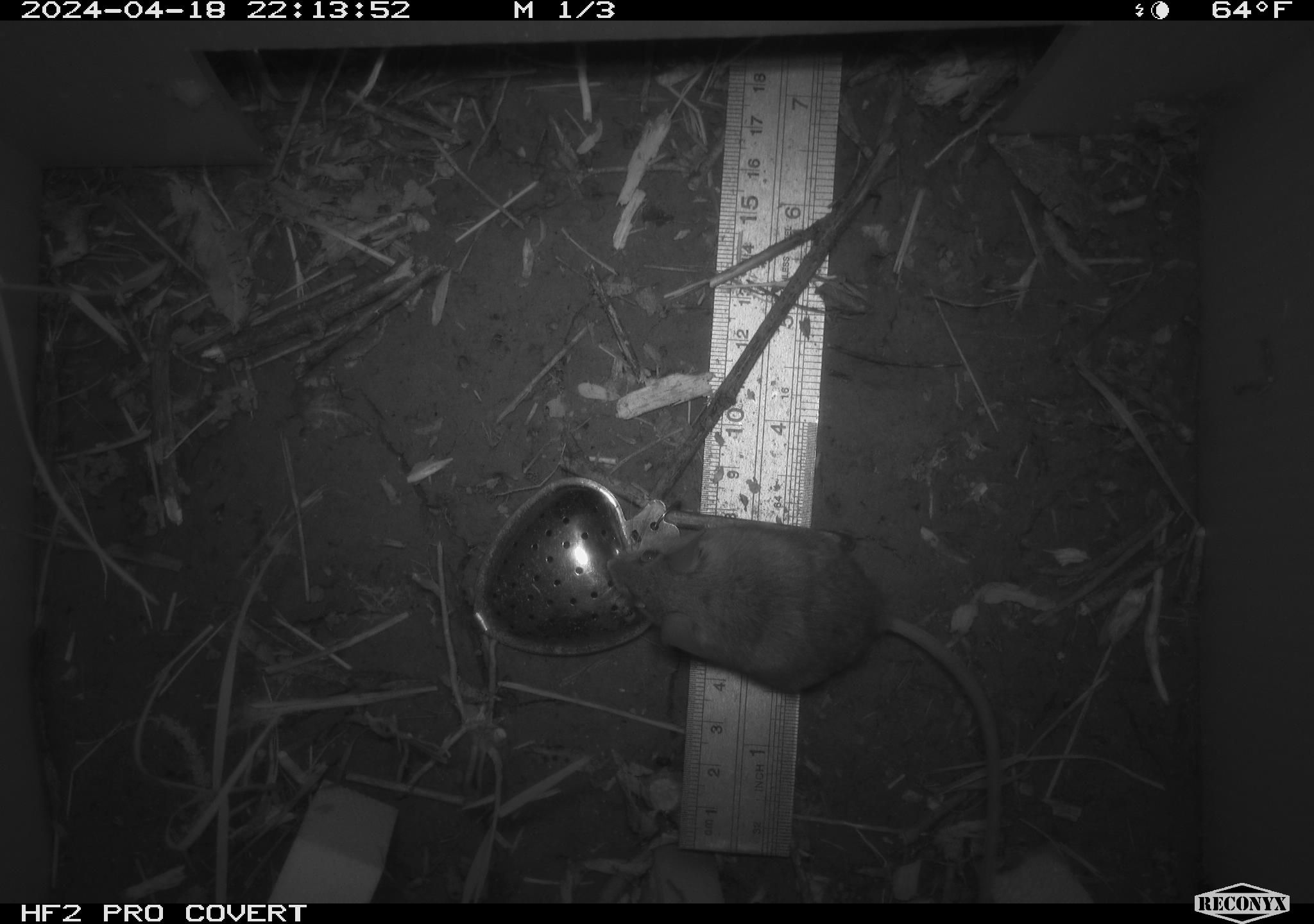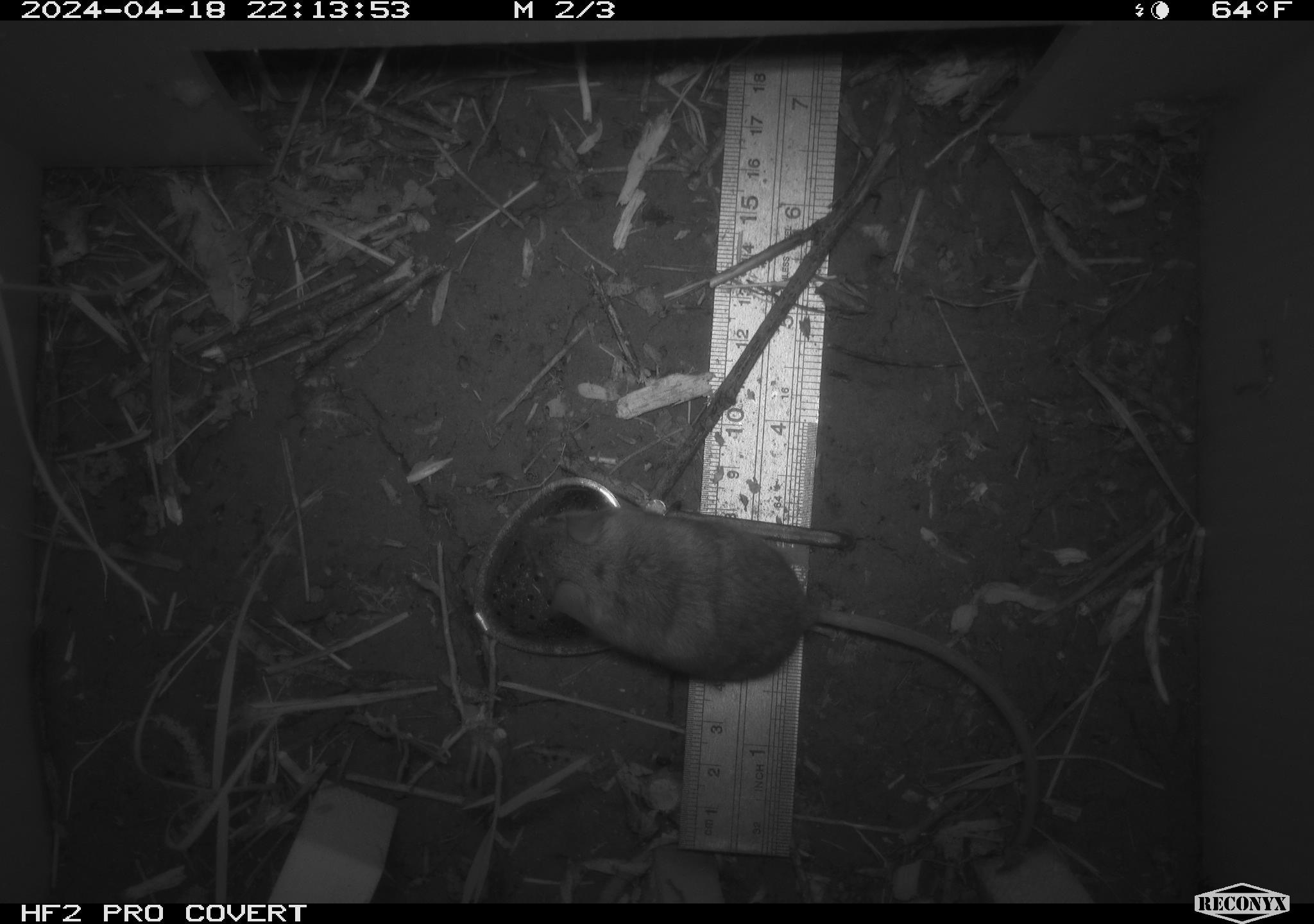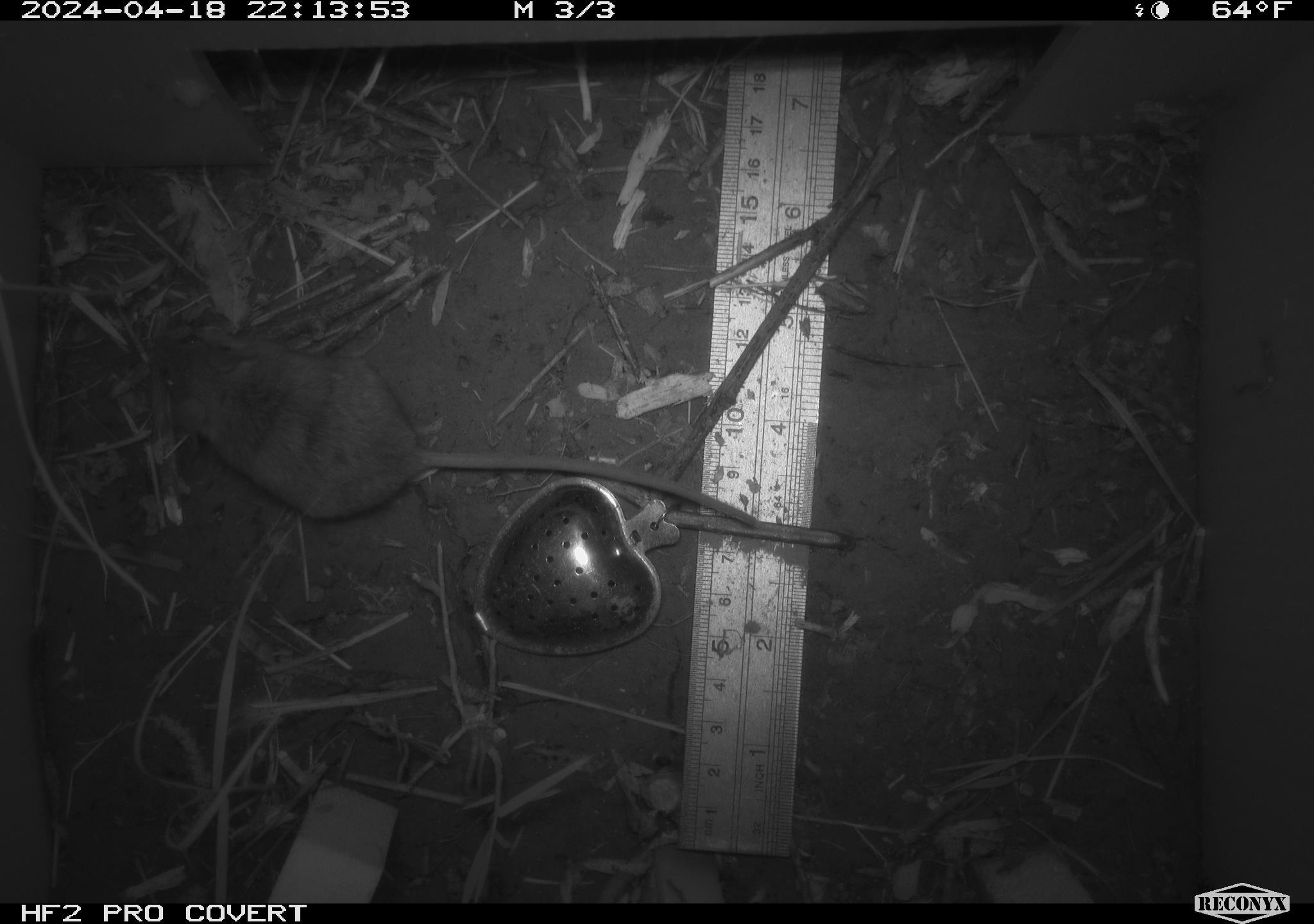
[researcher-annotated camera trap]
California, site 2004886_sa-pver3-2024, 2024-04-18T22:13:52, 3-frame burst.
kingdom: Animalia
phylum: Chordata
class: Mammalia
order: Rodentia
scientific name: Rodentia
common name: mouse species